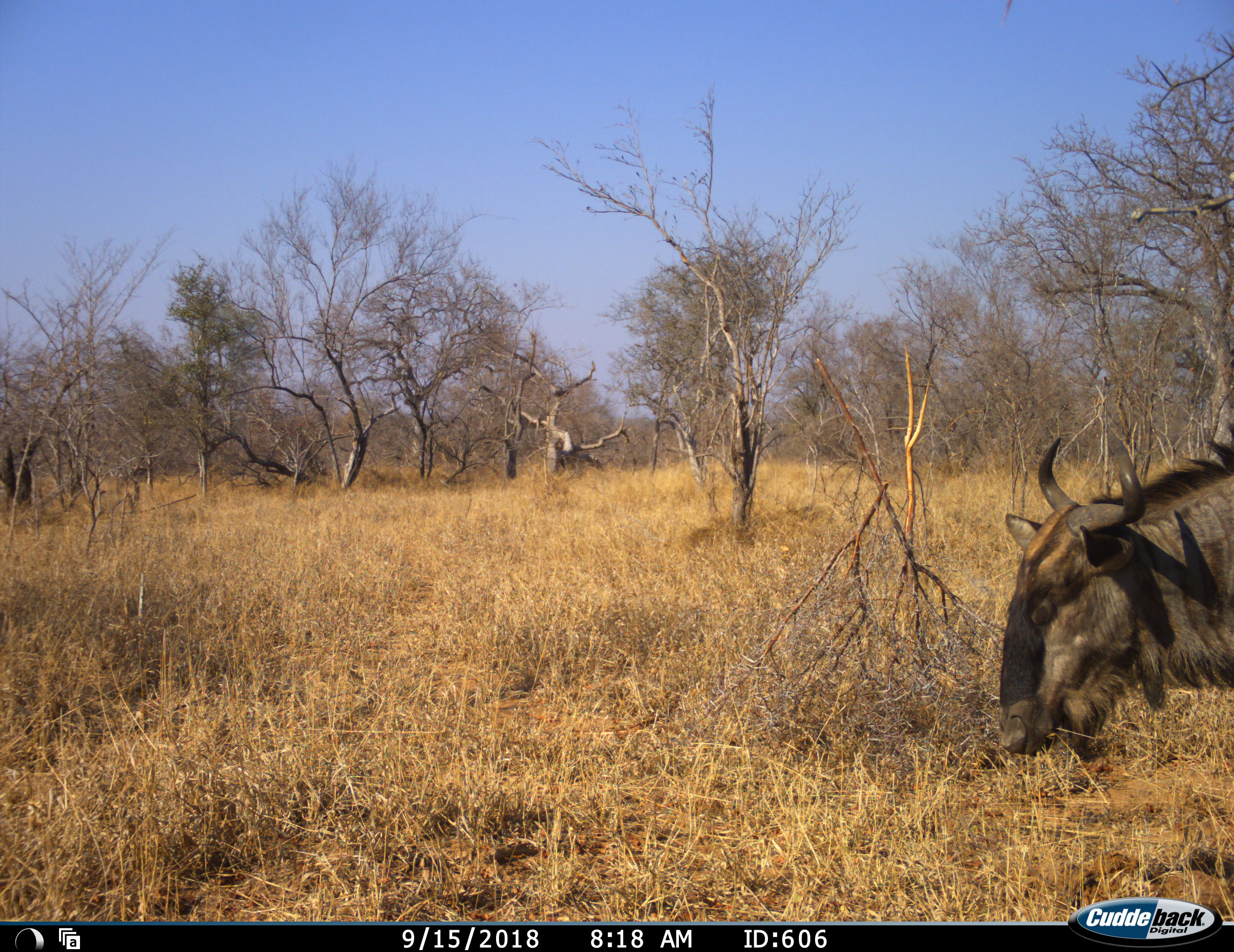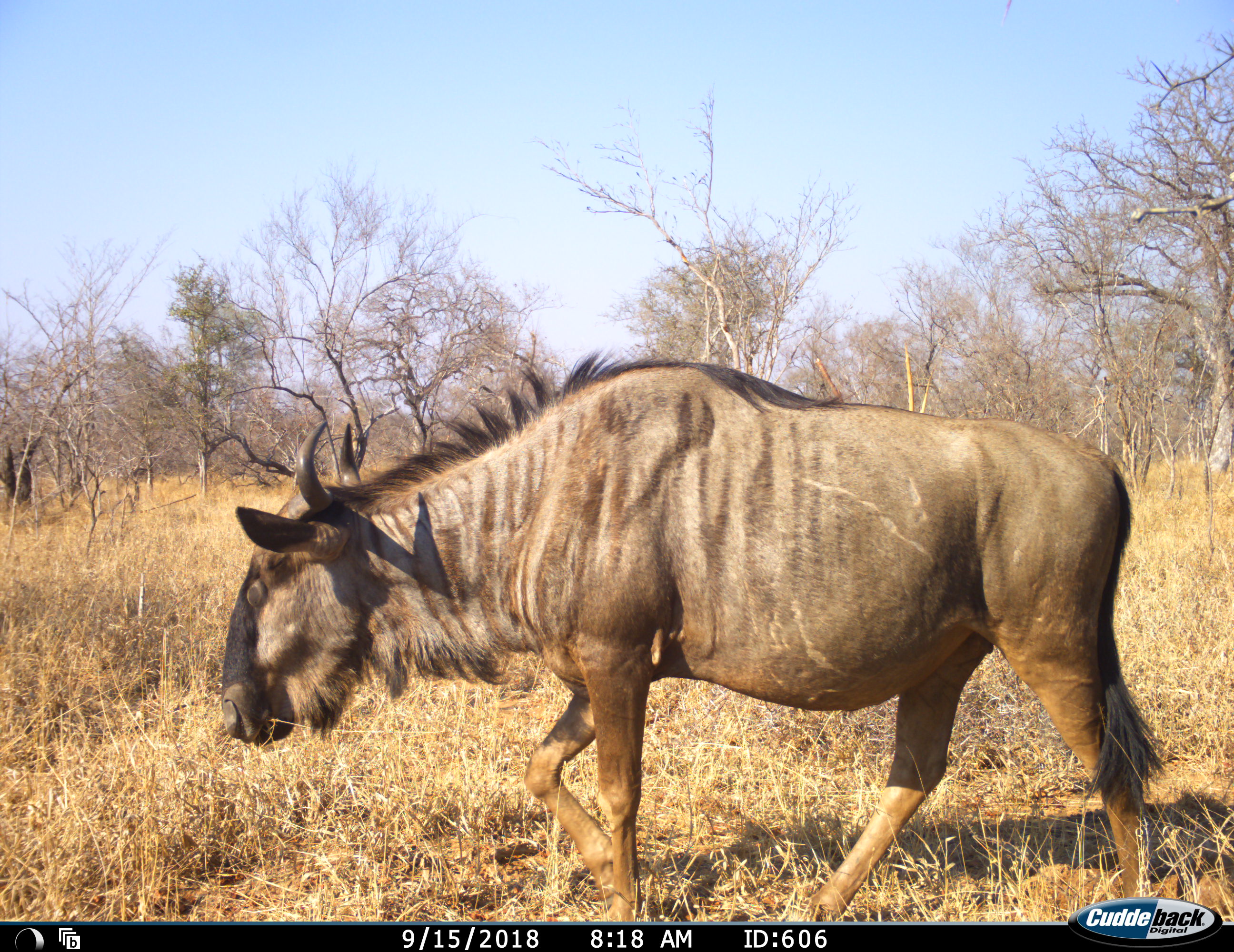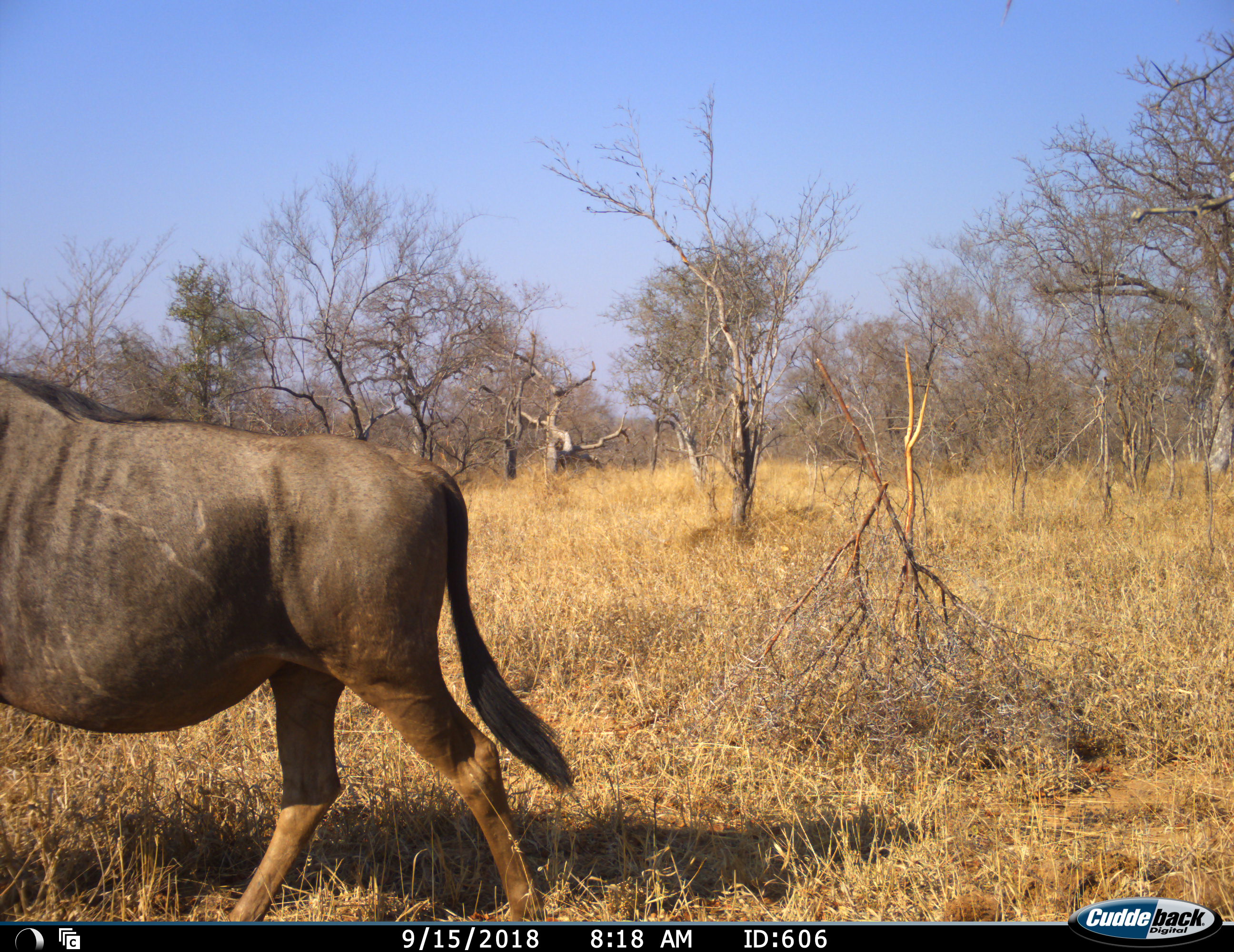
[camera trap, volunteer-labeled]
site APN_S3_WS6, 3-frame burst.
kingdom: Animalia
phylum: Chordata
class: Mammalia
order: Artiodactyla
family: Bovidae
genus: Connochaetes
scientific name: Connochaetes taurinus taurinus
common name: blue wildebeest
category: wildebeestblue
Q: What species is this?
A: Wildebeestblue (blue wildebeest) (Connochaetes taurinus taurinus).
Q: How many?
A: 1.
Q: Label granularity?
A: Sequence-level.